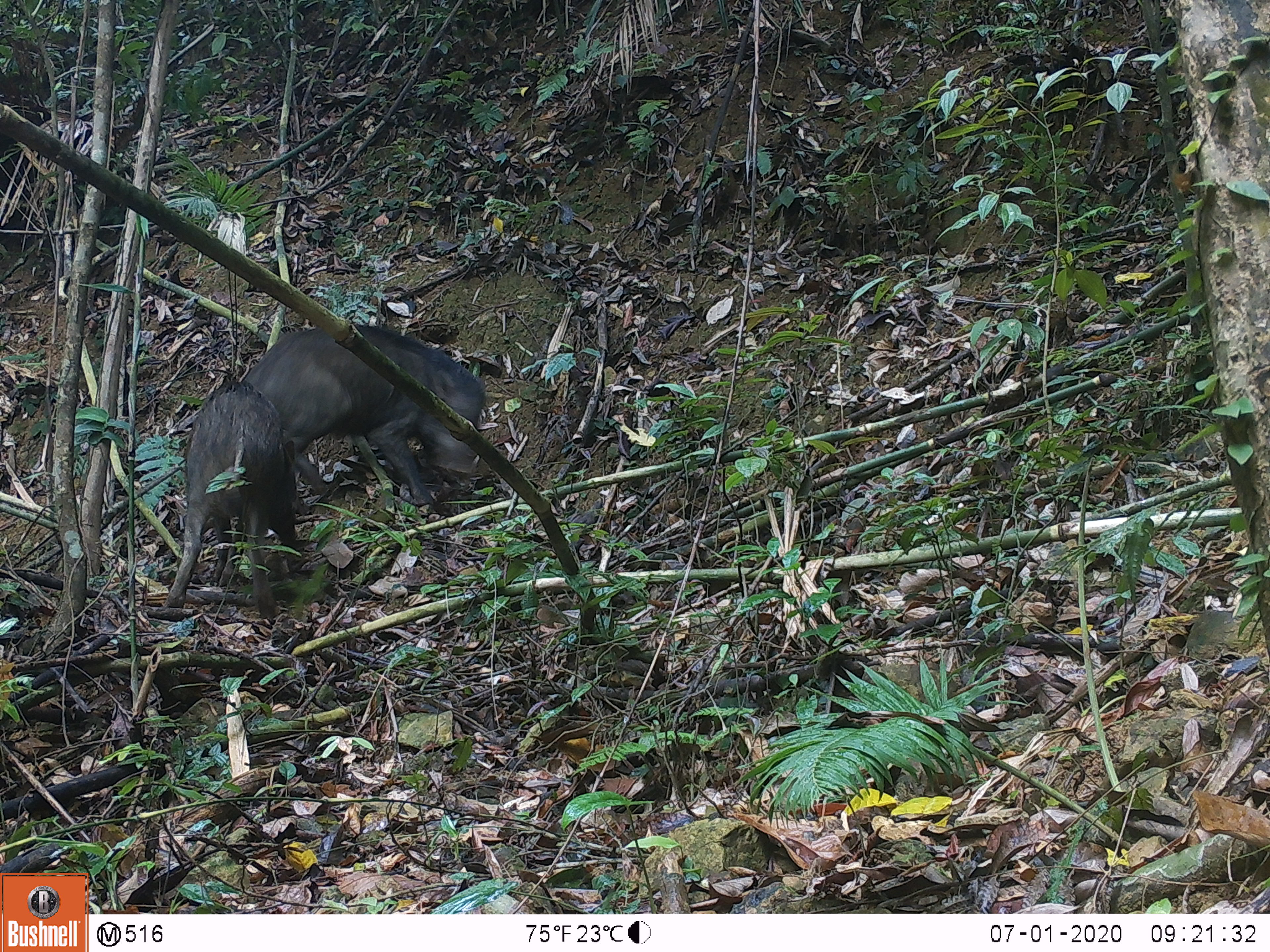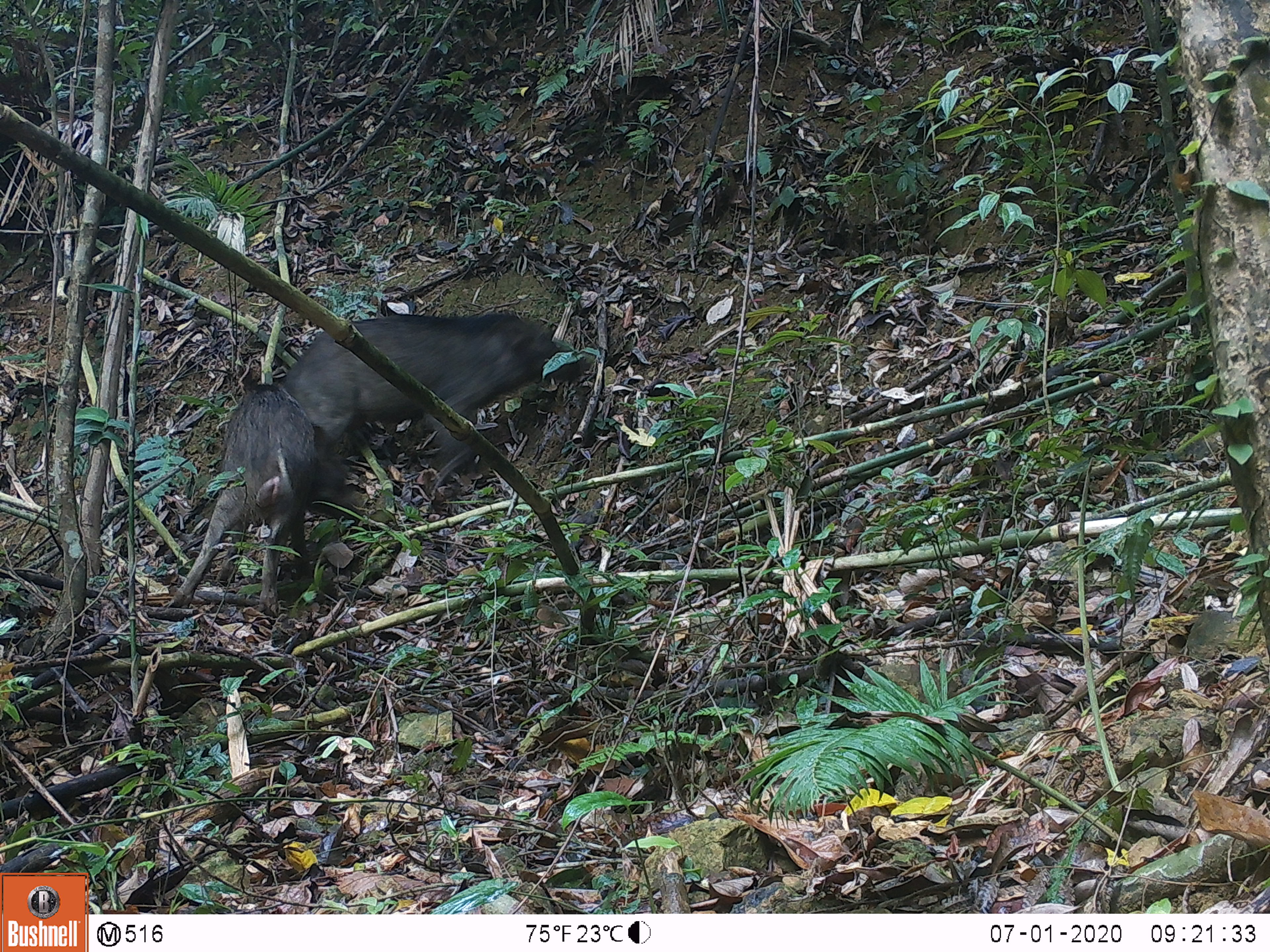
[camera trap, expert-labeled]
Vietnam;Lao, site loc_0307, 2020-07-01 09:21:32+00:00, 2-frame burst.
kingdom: Animalia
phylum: Chordata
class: Mammalia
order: Artiodactyla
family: Suidae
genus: Sus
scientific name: Sus scrofa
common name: eurasian wild pig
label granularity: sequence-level